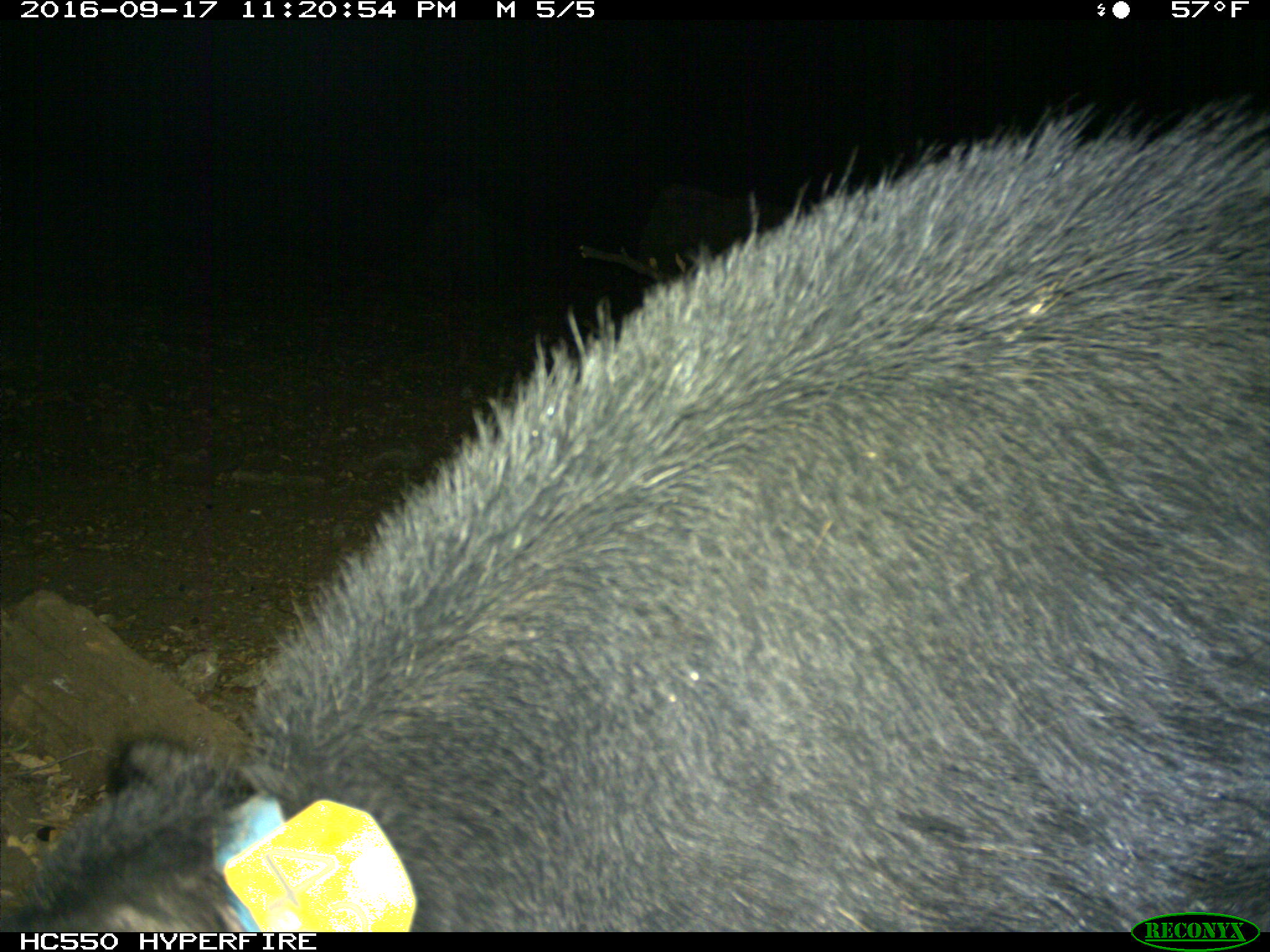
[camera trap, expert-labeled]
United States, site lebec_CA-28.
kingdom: Animalia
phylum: Chordata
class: Mammalia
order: Artiodactyla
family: Suidae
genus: Sus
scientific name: Sus scrofa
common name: wild boar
Sus scrofa (wild boar).